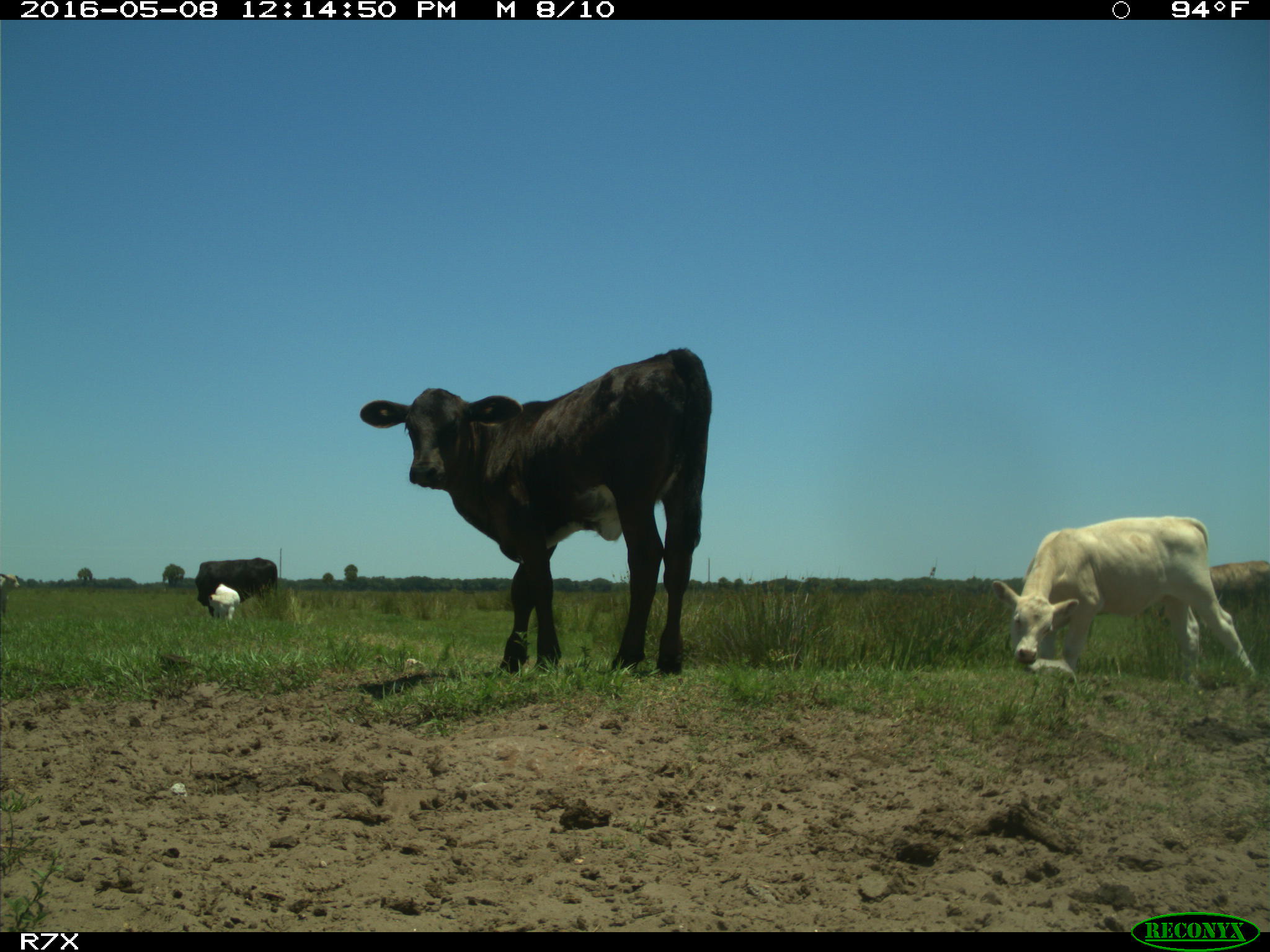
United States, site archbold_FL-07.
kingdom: Animalia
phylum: Chordata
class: Mammalia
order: Artiodactyla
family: Bovidae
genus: Bos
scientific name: Bos taurus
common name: domestic cow